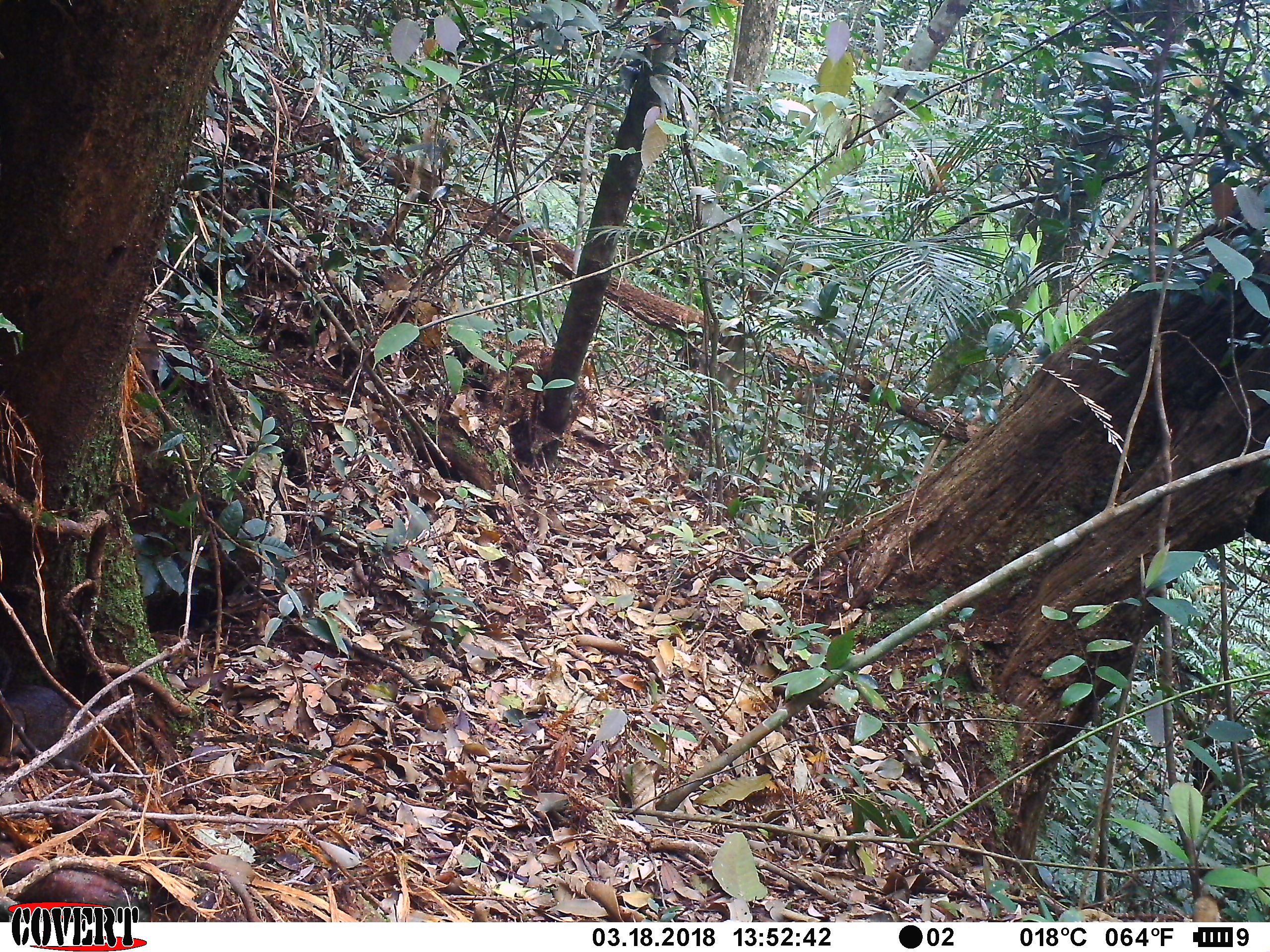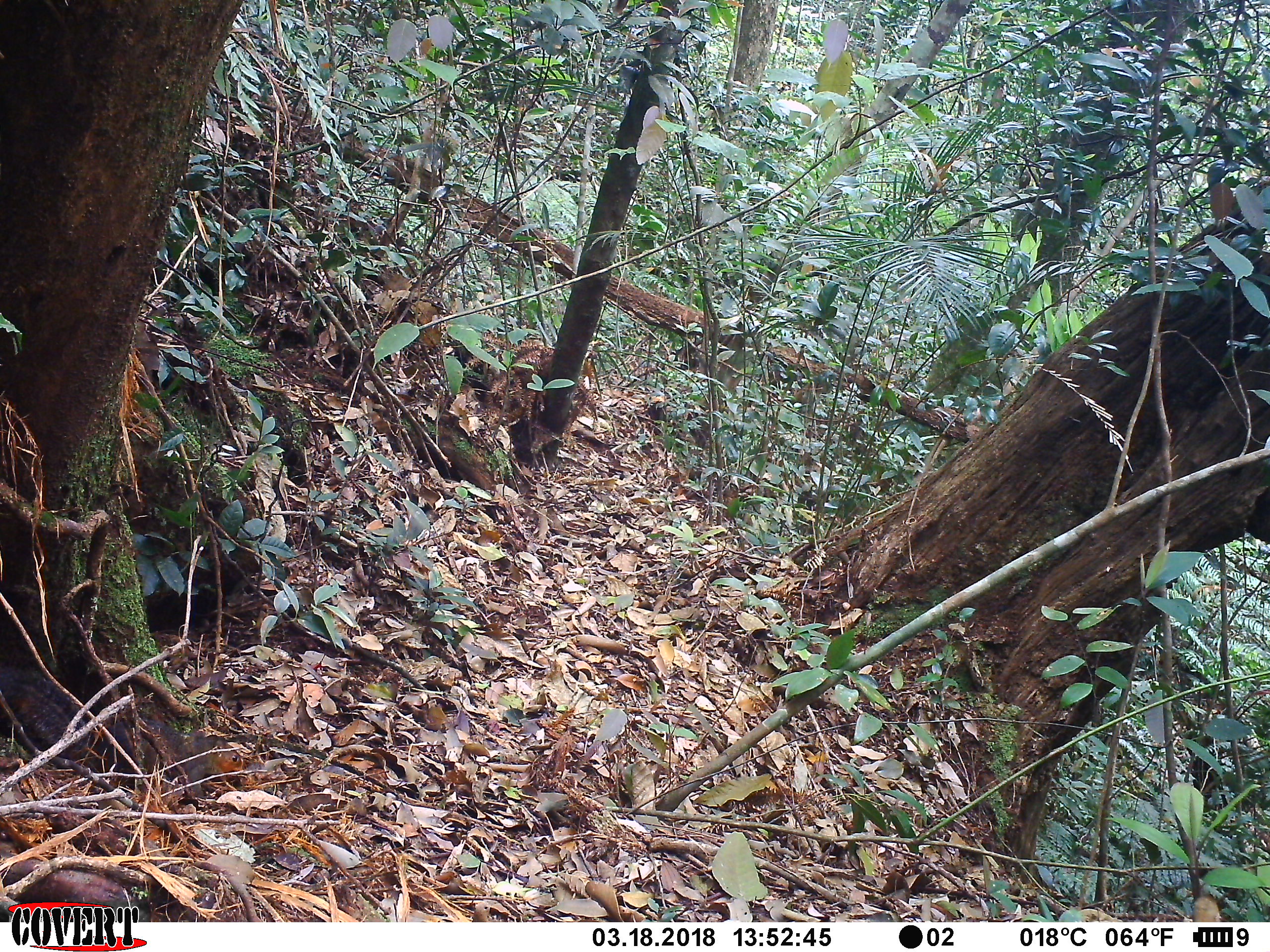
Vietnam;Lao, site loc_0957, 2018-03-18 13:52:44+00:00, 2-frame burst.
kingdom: Animalia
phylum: Chordata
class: Mammalia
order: Rodentia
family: Sciuridae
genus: Dremomys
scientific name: Dremomys rufigenis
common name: red-cheeked squirrel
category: red cheeked squirrel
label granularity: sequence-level